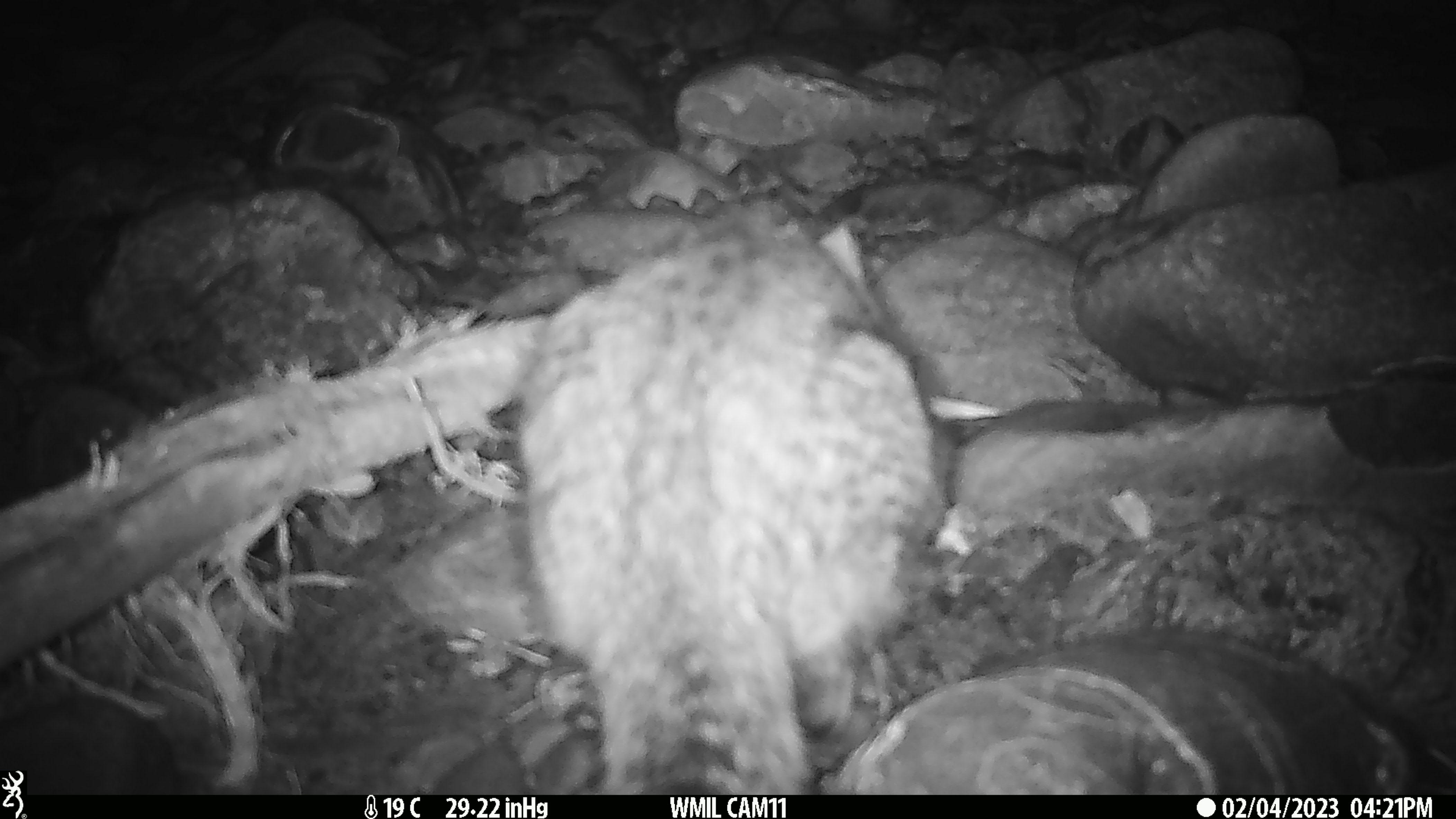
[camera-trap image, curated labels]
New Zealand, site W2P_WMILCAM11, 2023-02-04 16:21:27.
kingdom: Animalia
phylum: Chordata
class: Mammalia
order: Carnivora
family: Felidae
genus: Felis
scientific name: Felis catus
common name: domestic cat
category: cat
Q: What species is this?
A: Cat (domestic cat) (Felis catus).